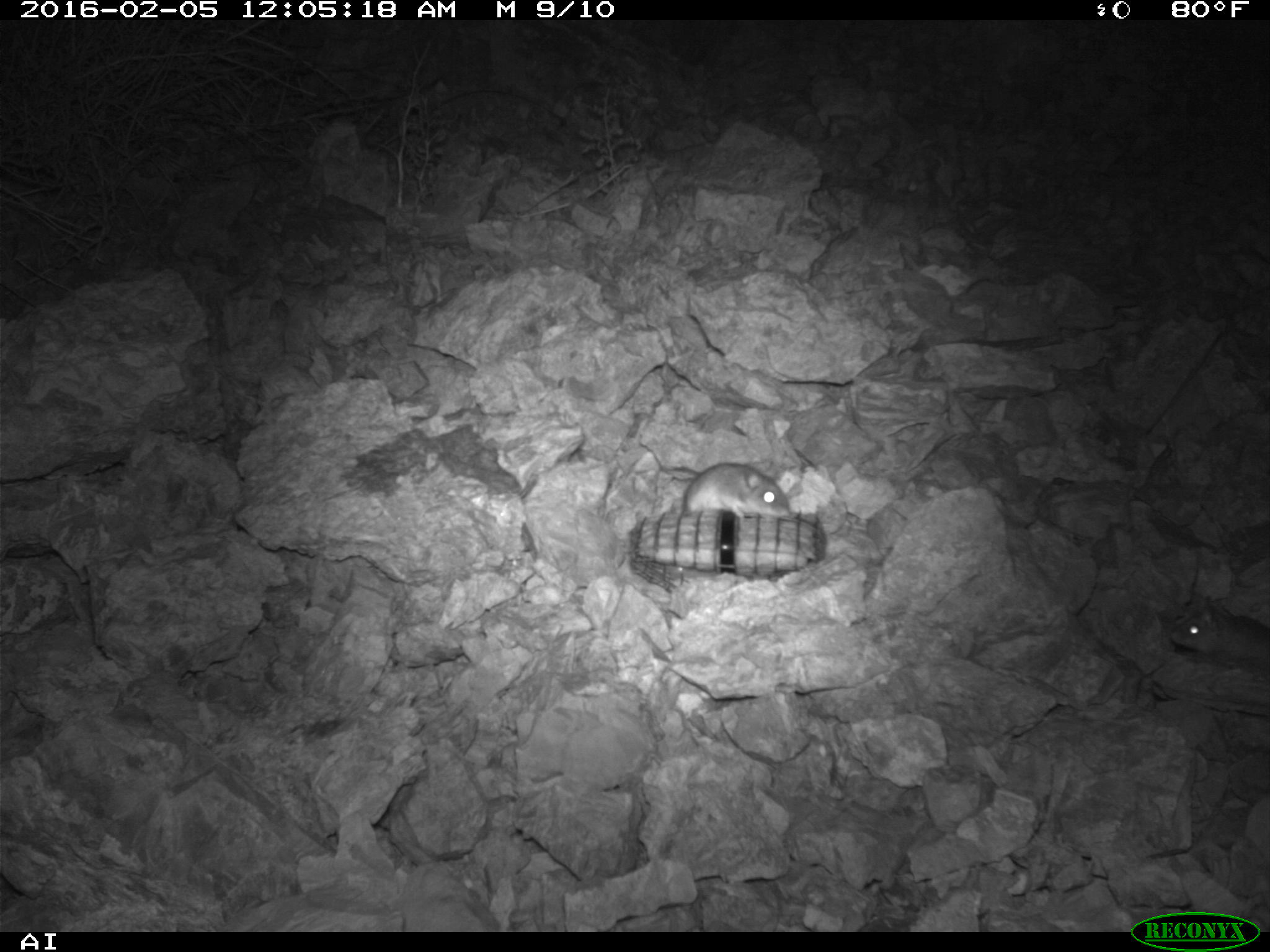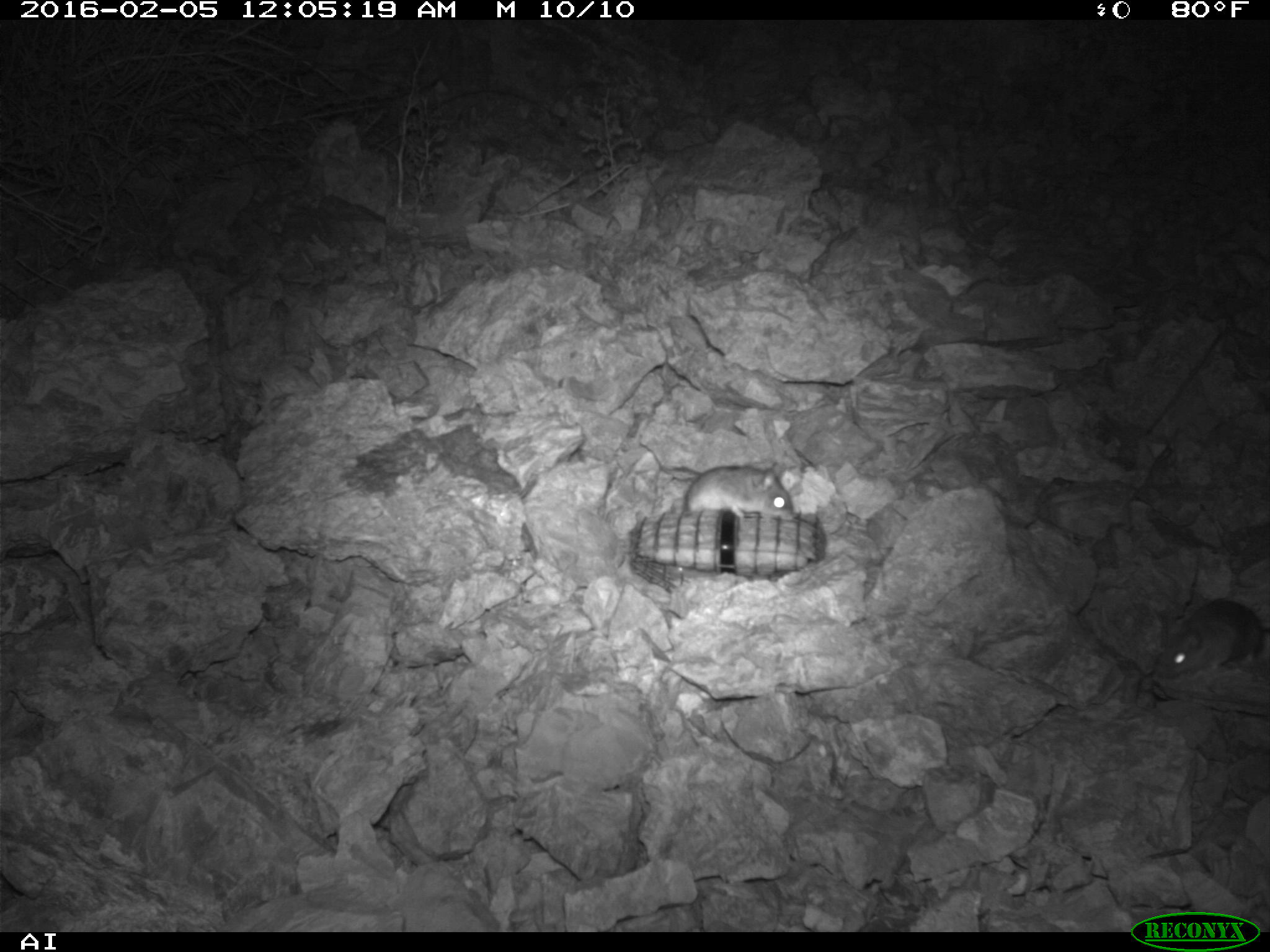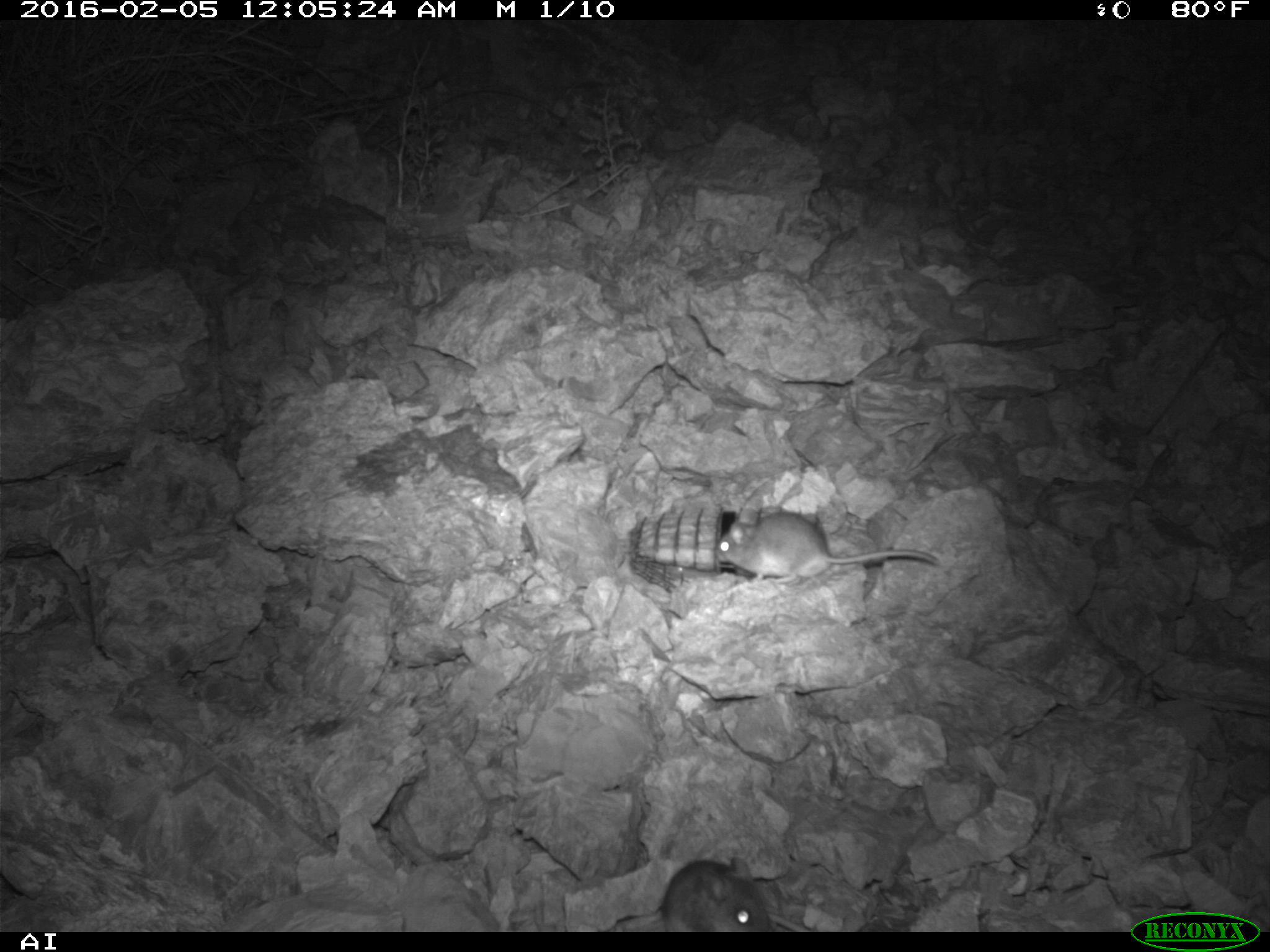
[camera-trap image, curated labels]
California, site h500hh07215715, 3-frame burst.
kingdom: Animalia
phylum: Chordata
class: Mammalia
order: Rodentia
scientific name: Rodentia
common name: rodent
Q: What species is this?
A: Rodent (Rodentia).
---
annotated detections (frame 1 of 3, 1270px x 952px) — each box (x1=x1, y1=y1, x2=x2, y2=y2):
rodent: (x1=683, y1=464, x2=793, y2=520); (x1=1168, y1=604, x2=1269, y2=658)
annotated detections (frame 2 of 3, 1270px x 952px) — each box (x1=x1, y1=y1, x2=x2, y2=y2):
rodent: (x1=1158, y1=599, x2=1269, y2=677); (x1=685, y1=462, x2=793, y2=518)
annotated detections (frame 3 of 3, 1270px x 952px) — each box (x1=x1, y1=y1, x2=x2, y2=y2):
rodent: (x1=721, y1=497, x2=941, y2=581); (x1=608, y1=856, x2=773, y2=931)